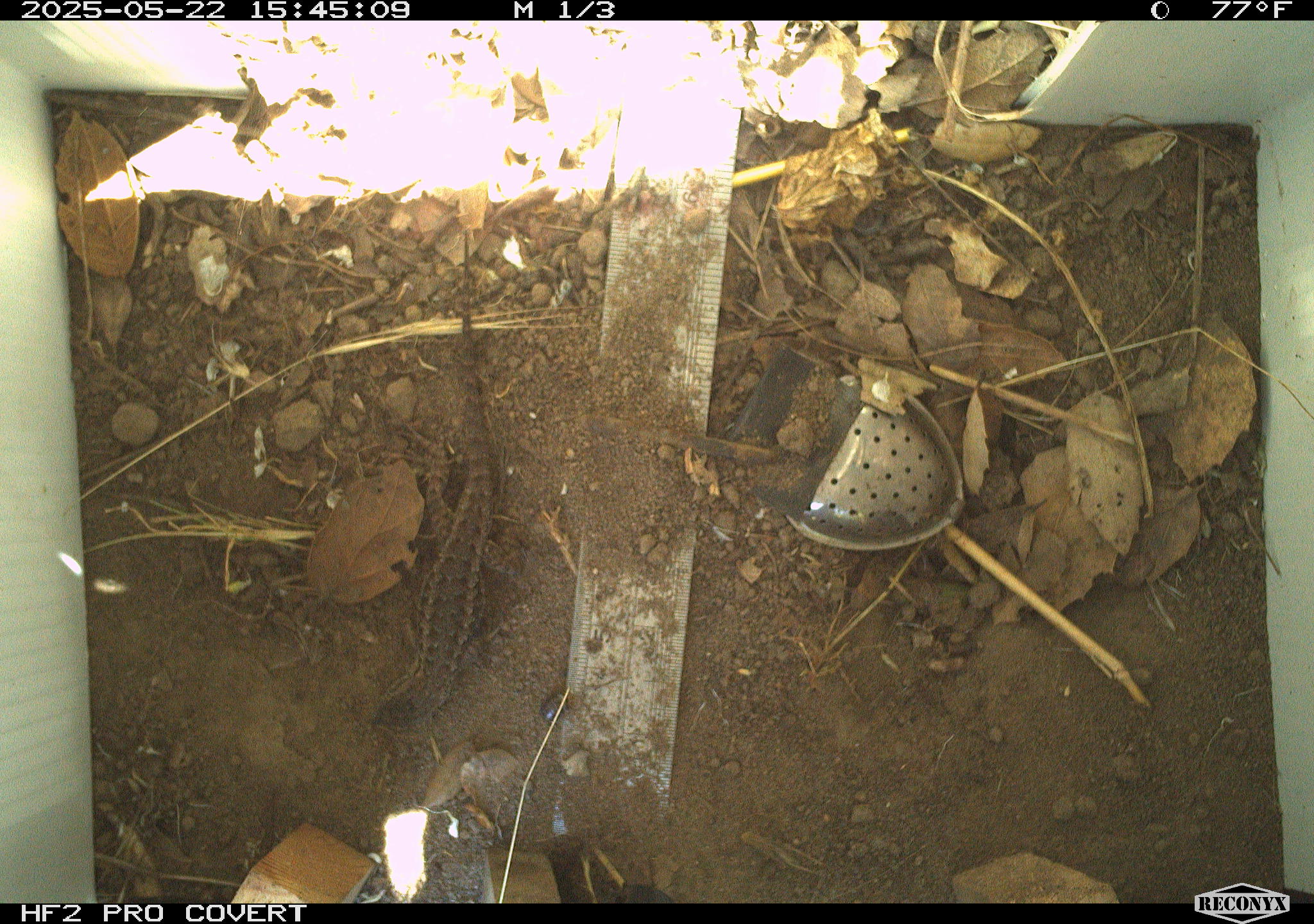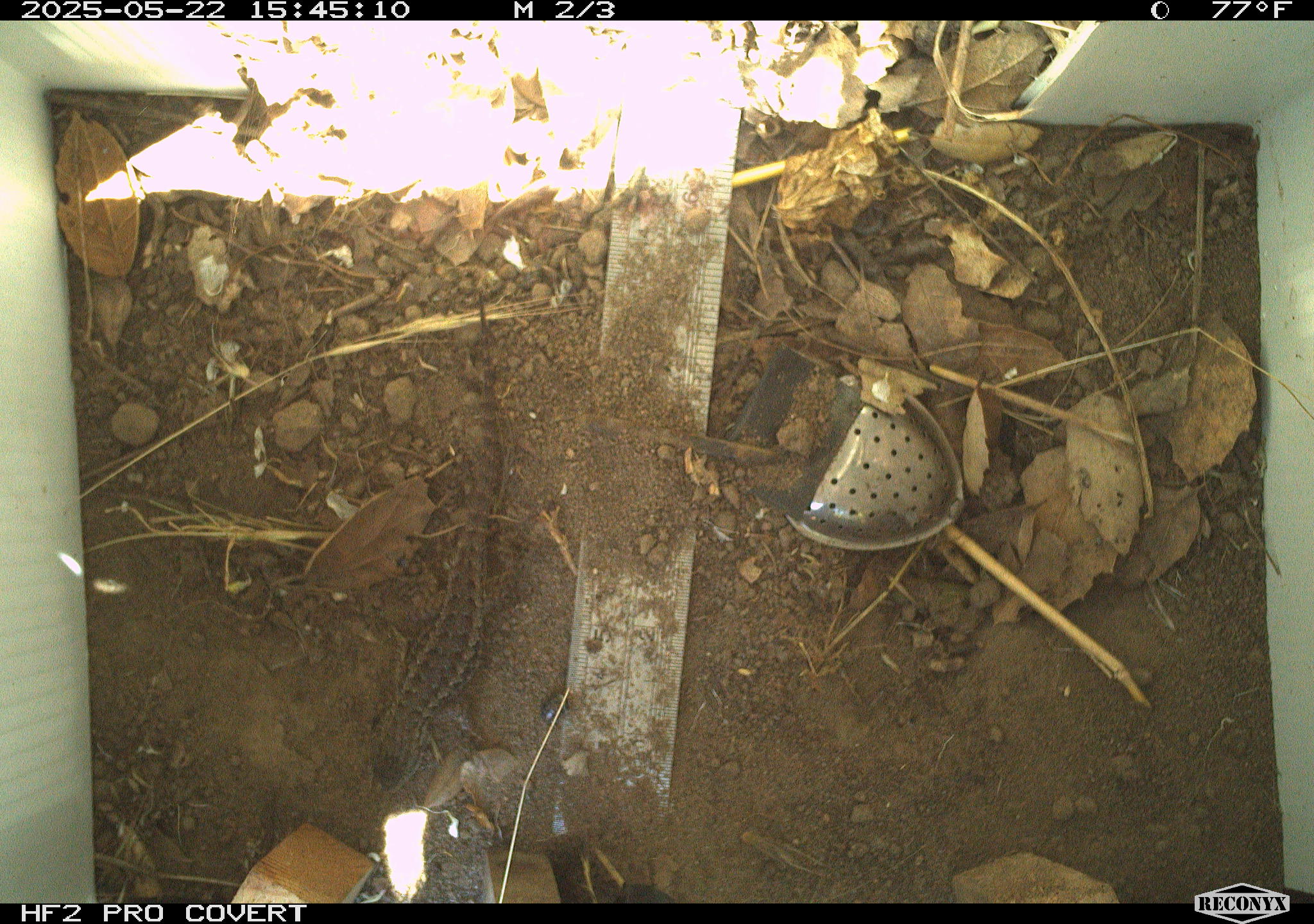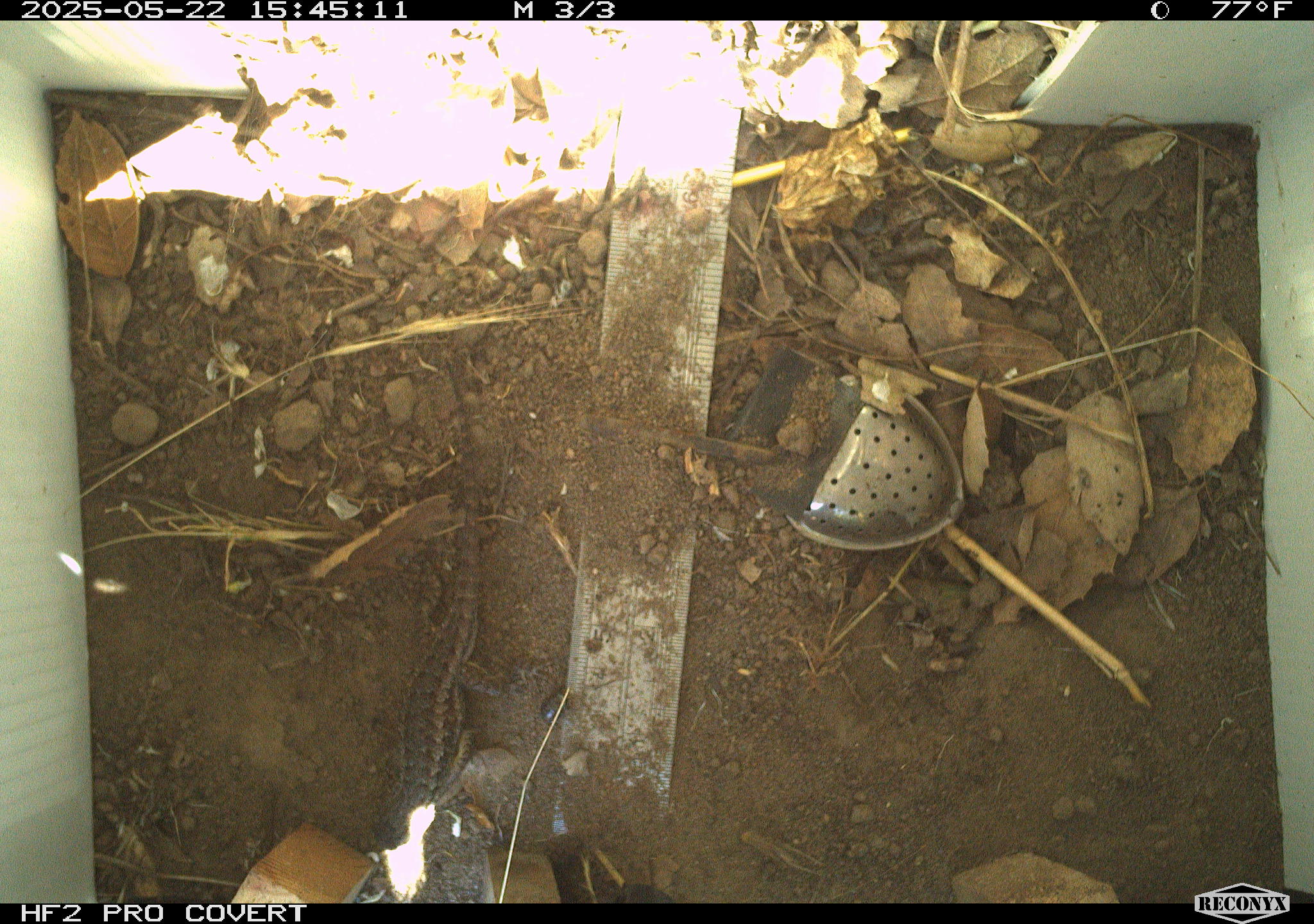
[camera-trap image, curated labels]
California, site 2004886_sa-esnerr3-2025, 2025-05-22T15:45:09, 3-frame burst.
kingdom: Animalia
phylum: Chordata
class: Reptilia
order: Squamata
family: Phrynosomatidae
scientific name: Phrynosomatidae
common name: north american spiny lizards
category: sceloporus/uta species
Sceloporus/uta species (north american spiny lizards) (Phrynosomatidae).